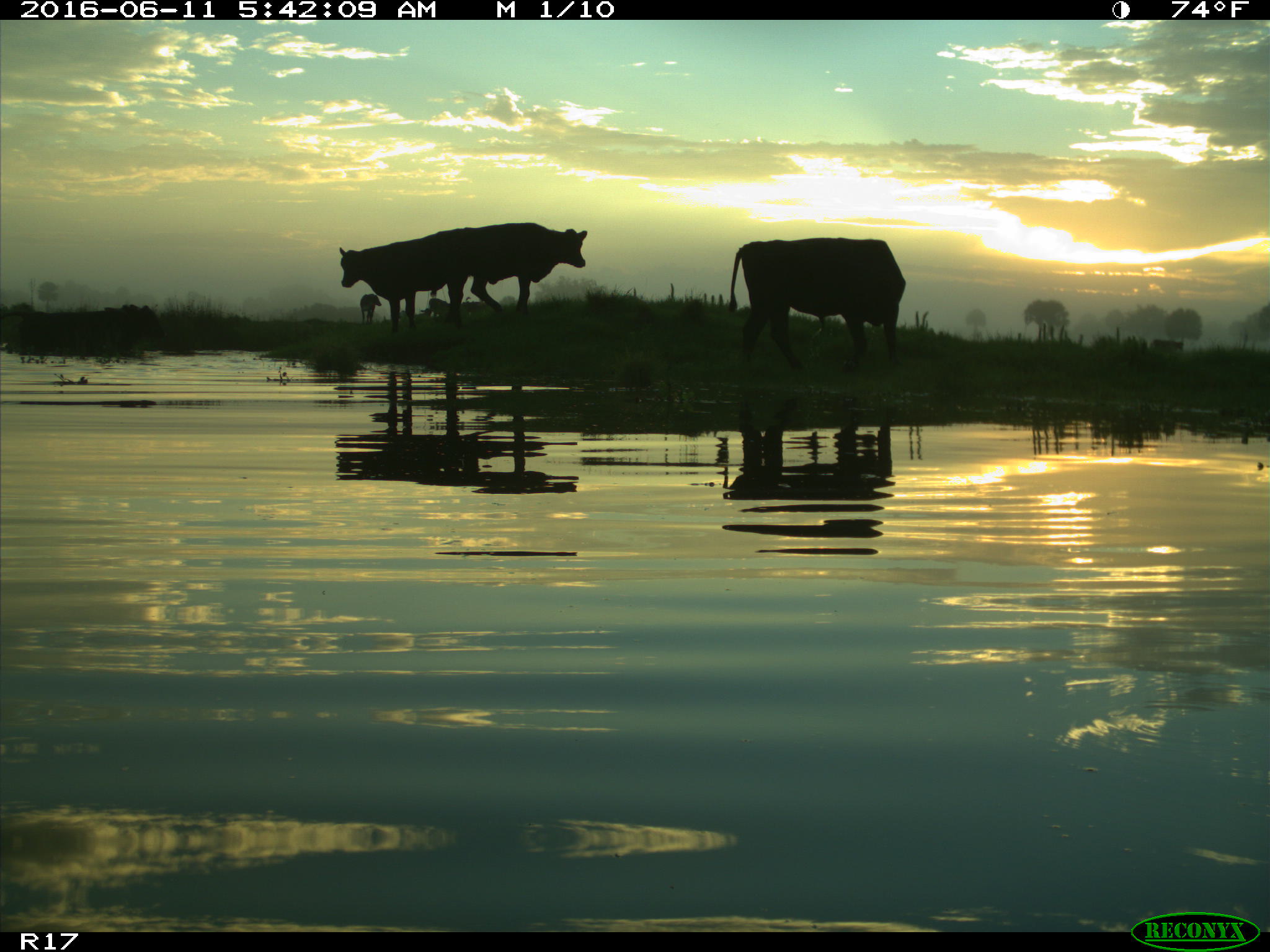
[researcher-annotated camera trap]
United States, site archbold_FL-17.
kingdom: Animalia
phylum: Chordata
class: Mammalia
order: Artiodactyla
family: Bovidae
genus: Bos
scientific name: Bos taurus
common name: domestic cow